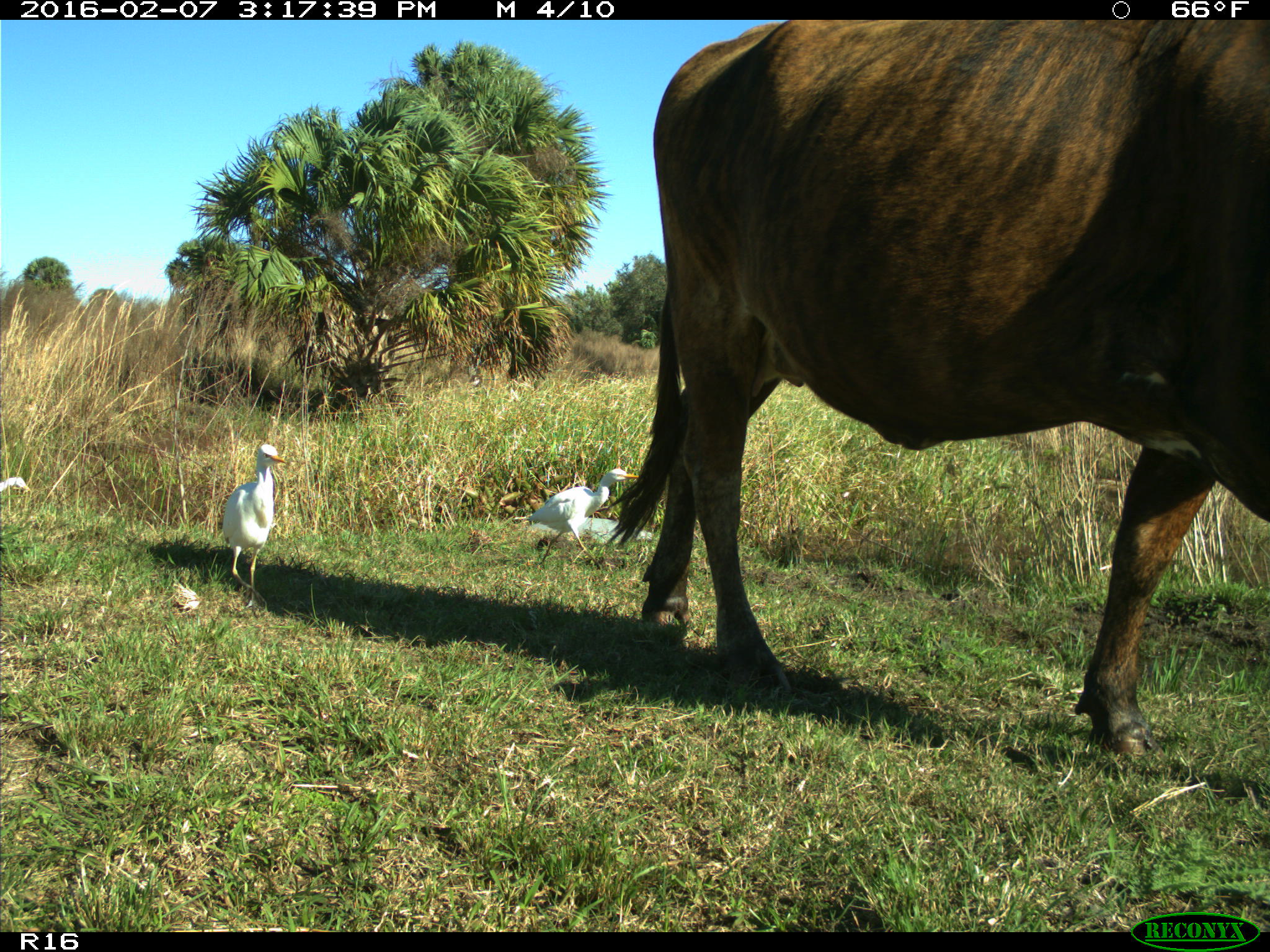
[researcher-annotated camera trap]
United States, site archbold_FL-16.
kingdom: Animalia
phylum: Chordata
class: Mammalia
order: Artiodactyla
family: Bovidae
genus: Bos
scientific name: Bos taurus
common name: domestic cow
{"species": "Bos taurus (domestic cow)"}